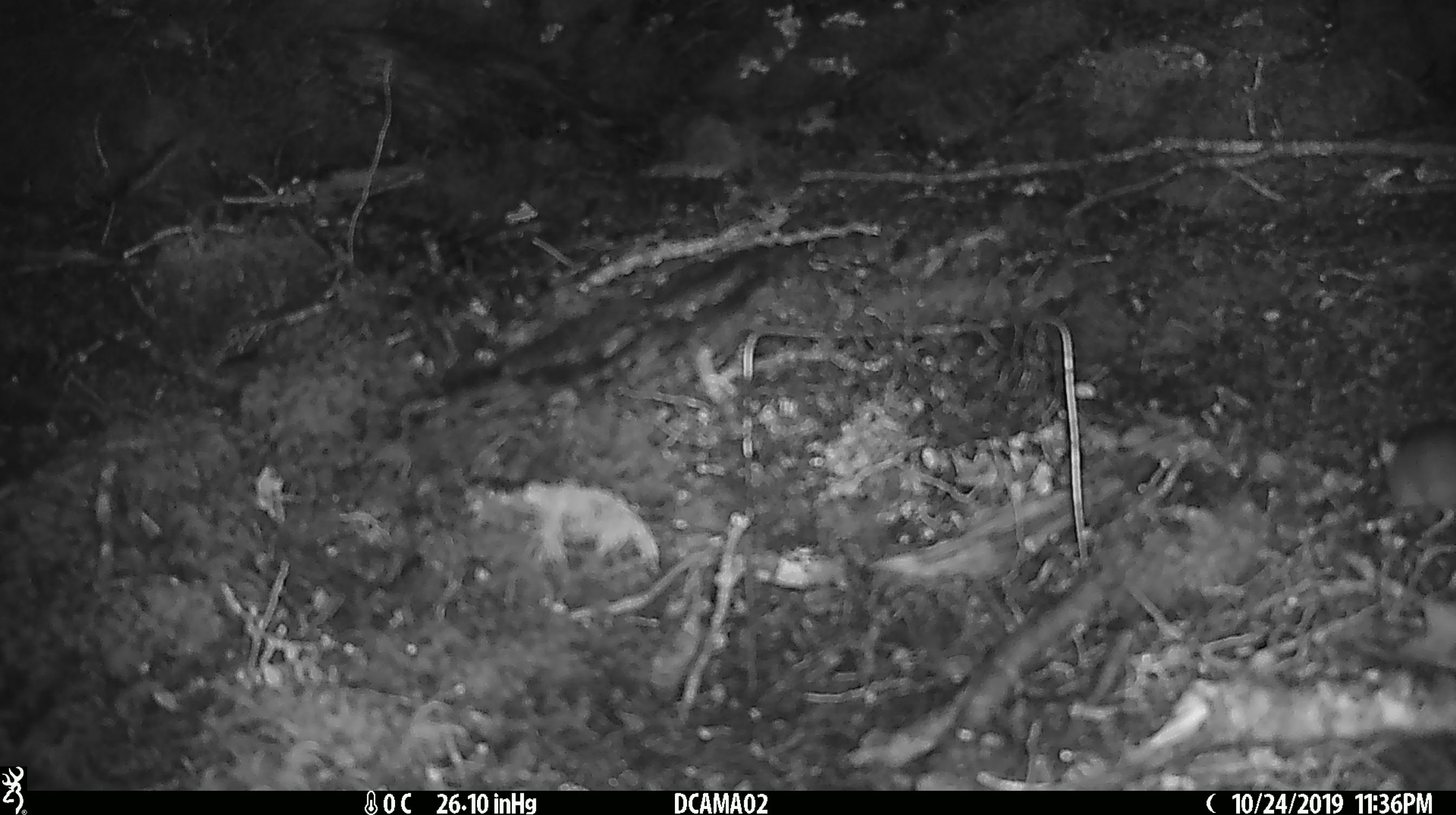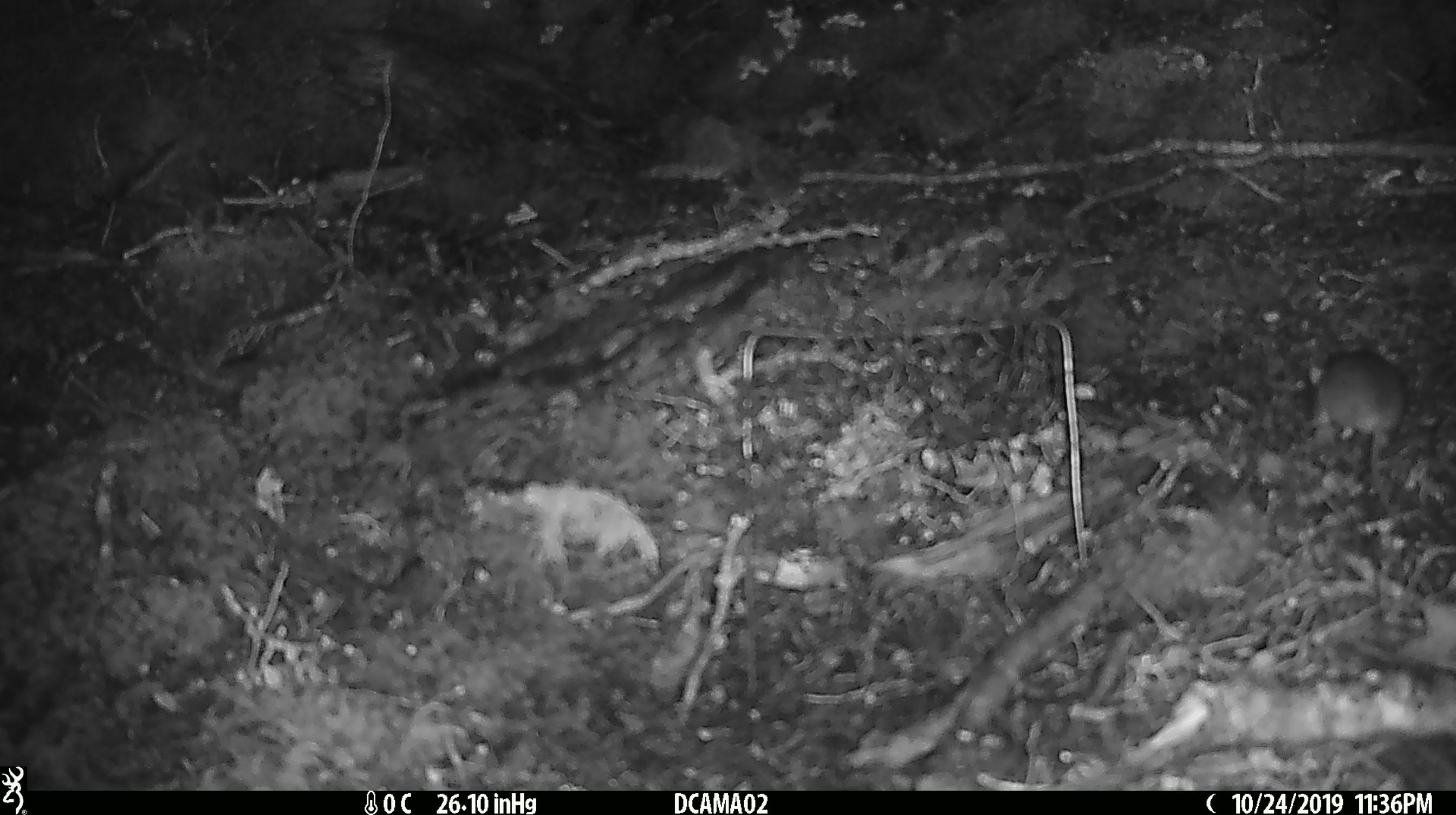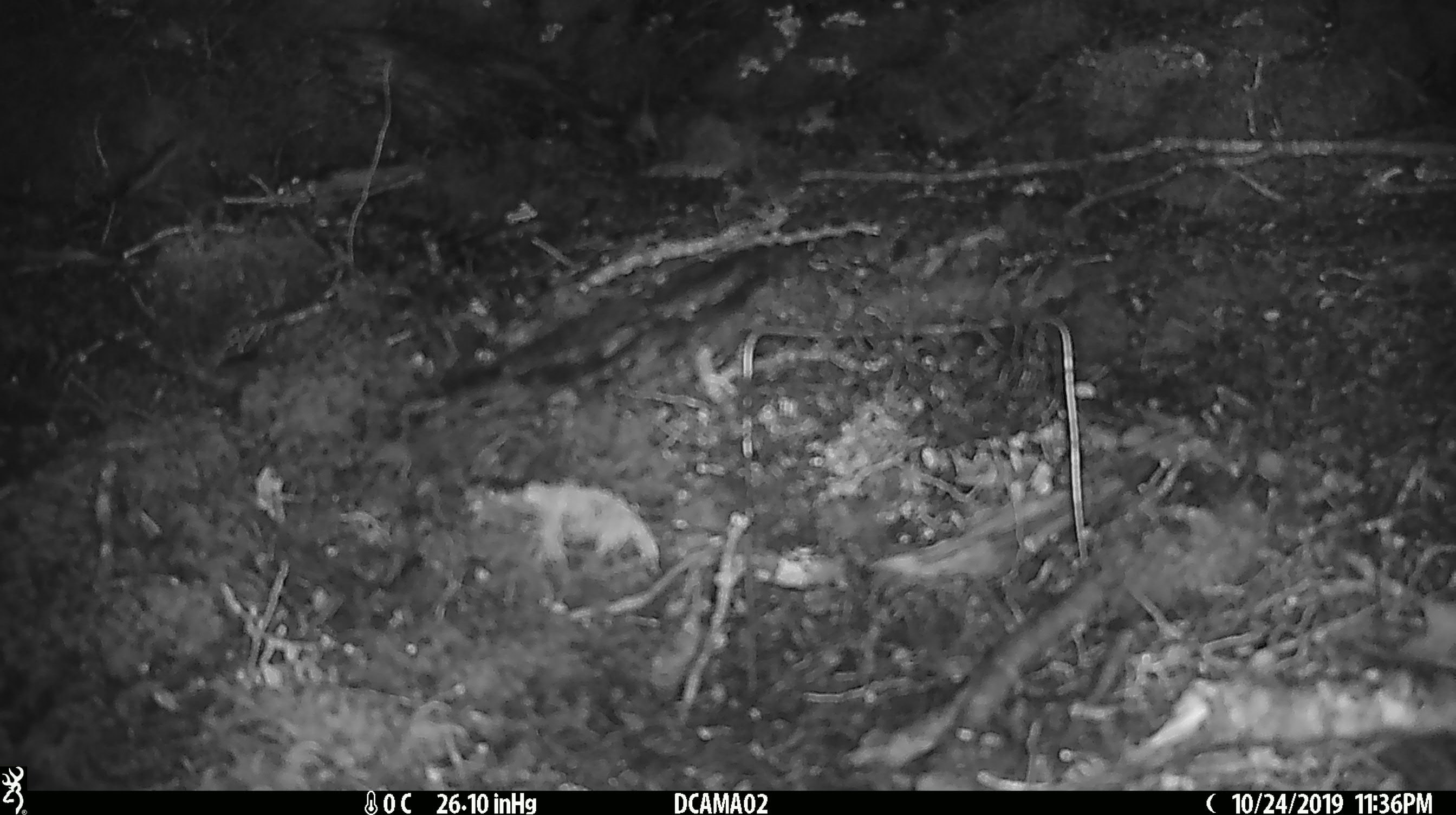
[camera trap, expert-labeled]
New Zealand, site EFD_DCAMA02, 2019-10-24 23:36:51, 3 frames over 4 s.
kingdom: Animalia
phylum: Chordata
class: Mammalia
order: Rodentia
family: Muridae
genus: Mus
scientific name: Mus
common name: mouse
Mouse (Mus).